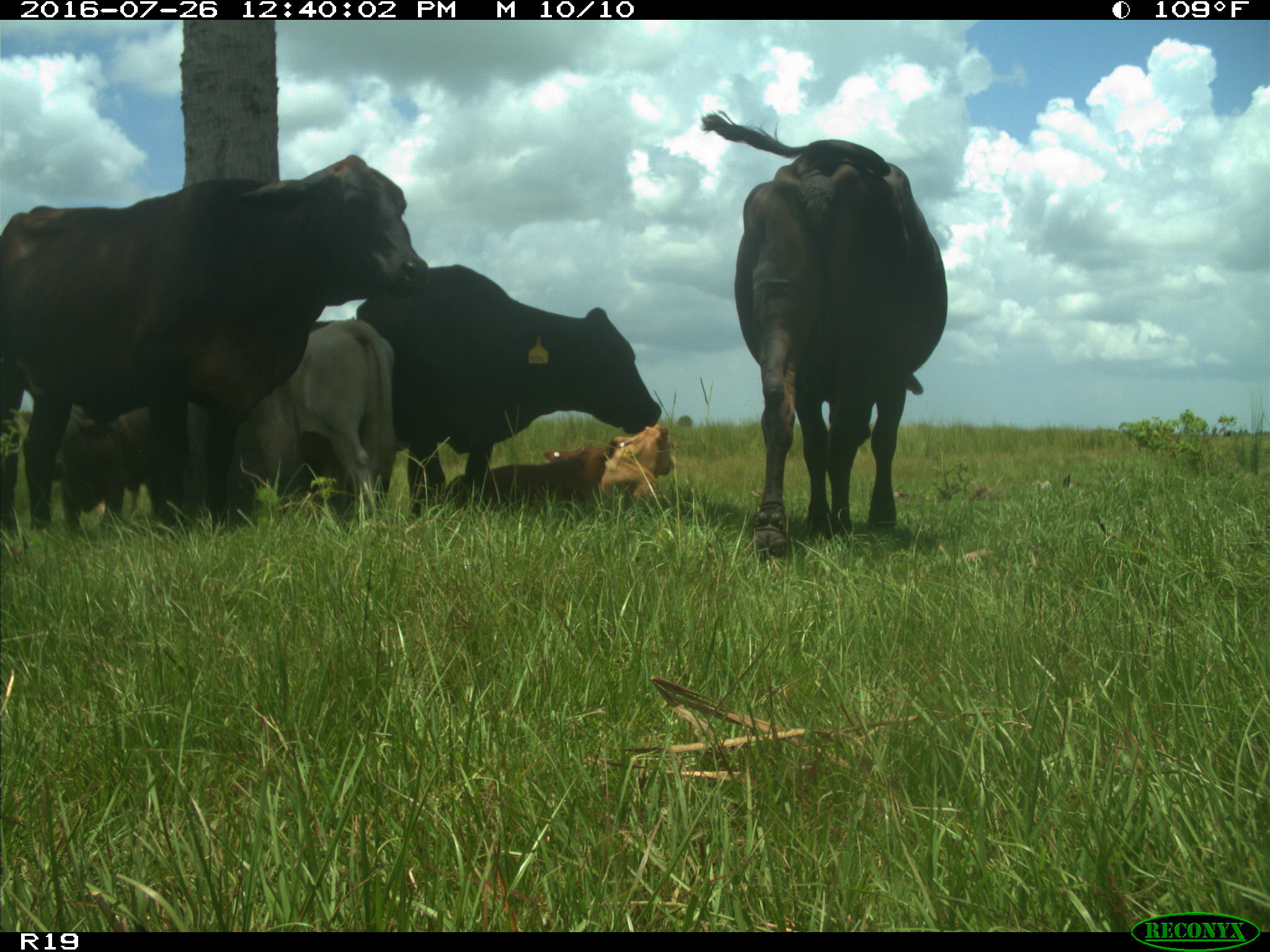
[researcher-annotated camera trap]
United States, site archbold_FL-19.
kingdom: Animalia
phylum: Chordata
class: Mammalia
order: Artiodactyla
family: Bovidae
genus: Bos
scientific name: Bos taurus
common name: domestic cow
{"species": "Bos taurus (domestic cow)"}